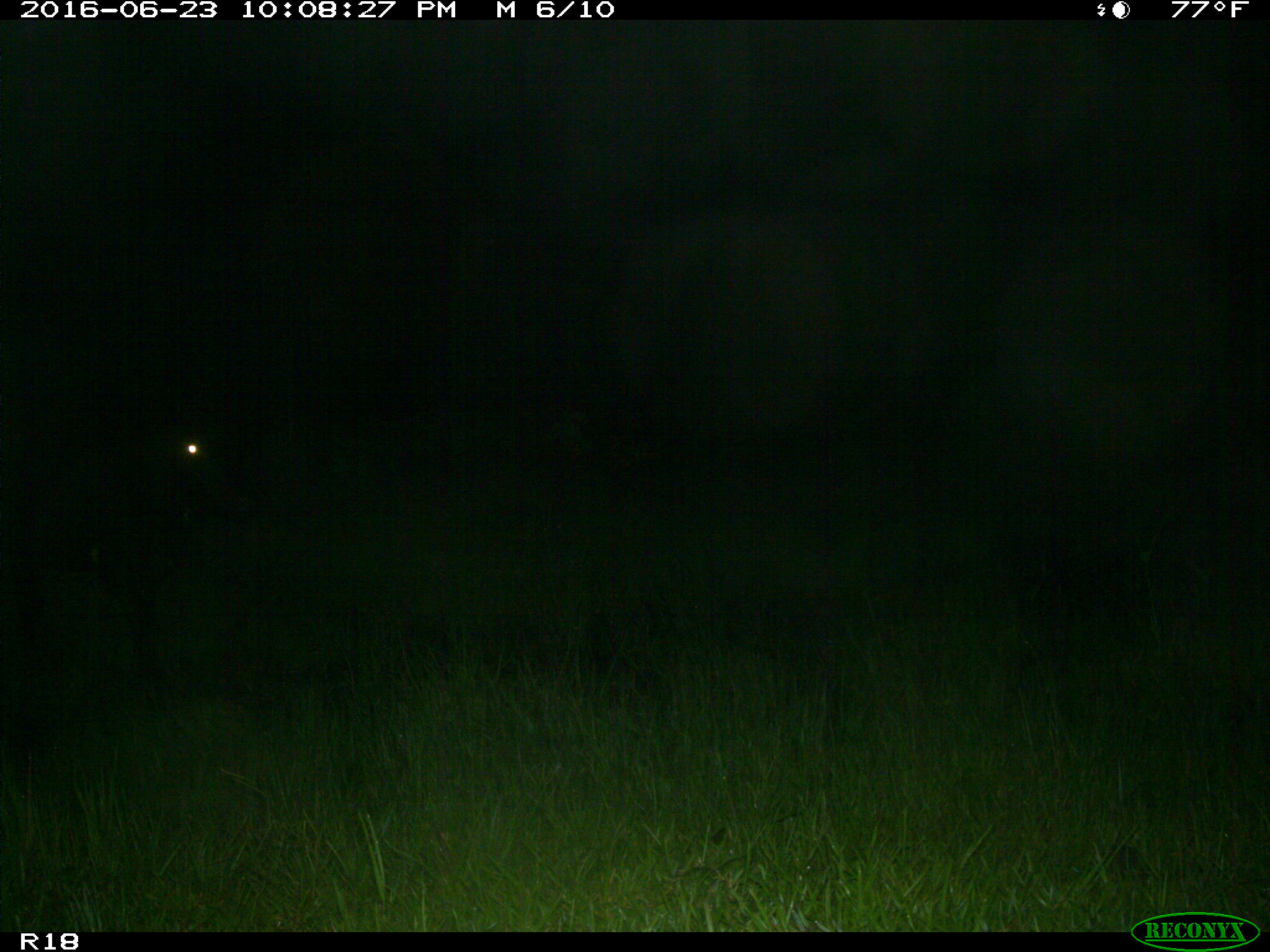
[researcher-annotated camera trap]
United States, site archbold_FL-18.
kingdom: Animalia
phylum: Chordata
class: Mammalia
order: Artiodactyla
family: Bovidae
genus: Bos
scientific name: Bos taurus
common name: domestic cow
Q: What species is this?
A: Bos taurus (domestic cow).